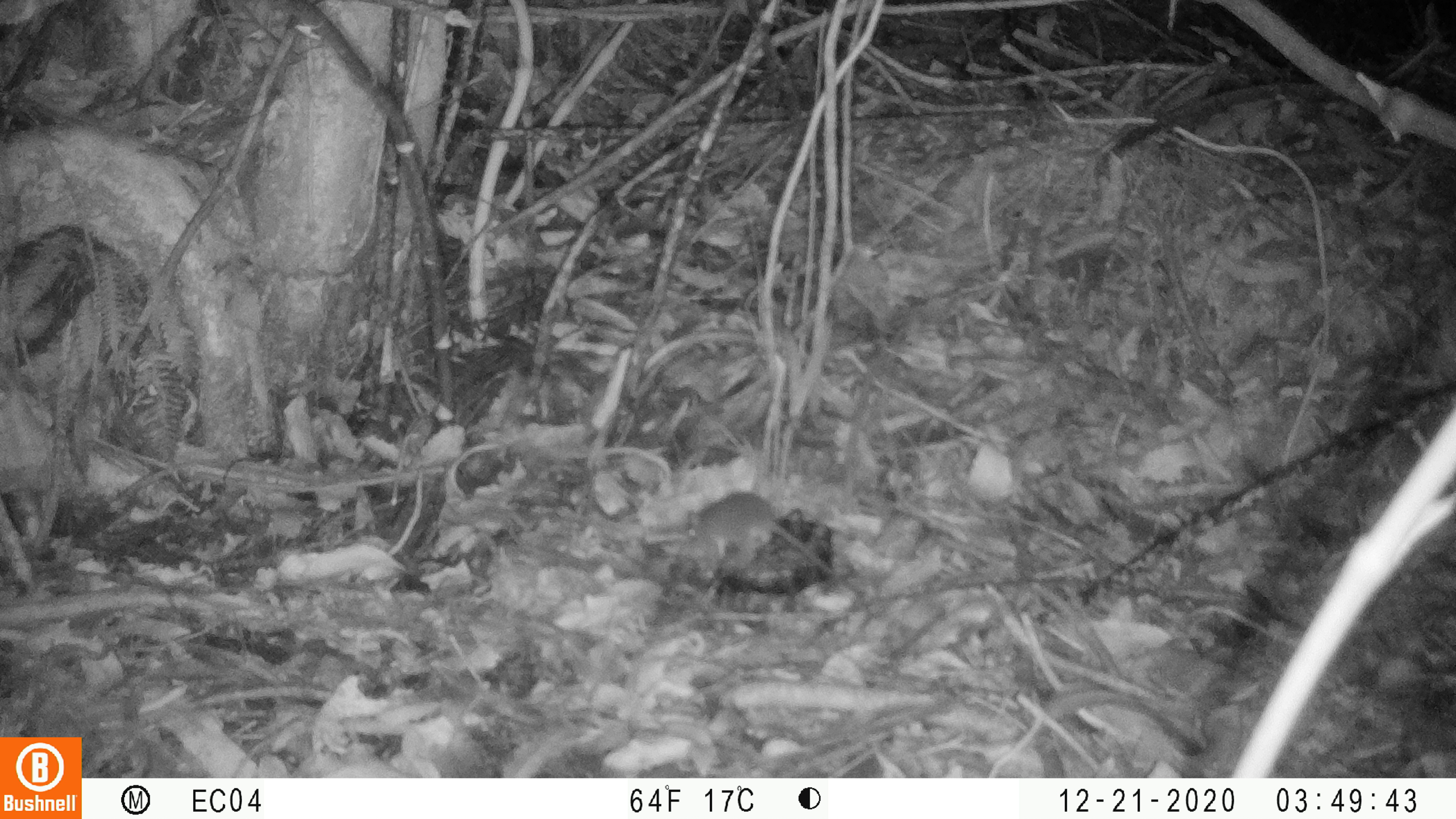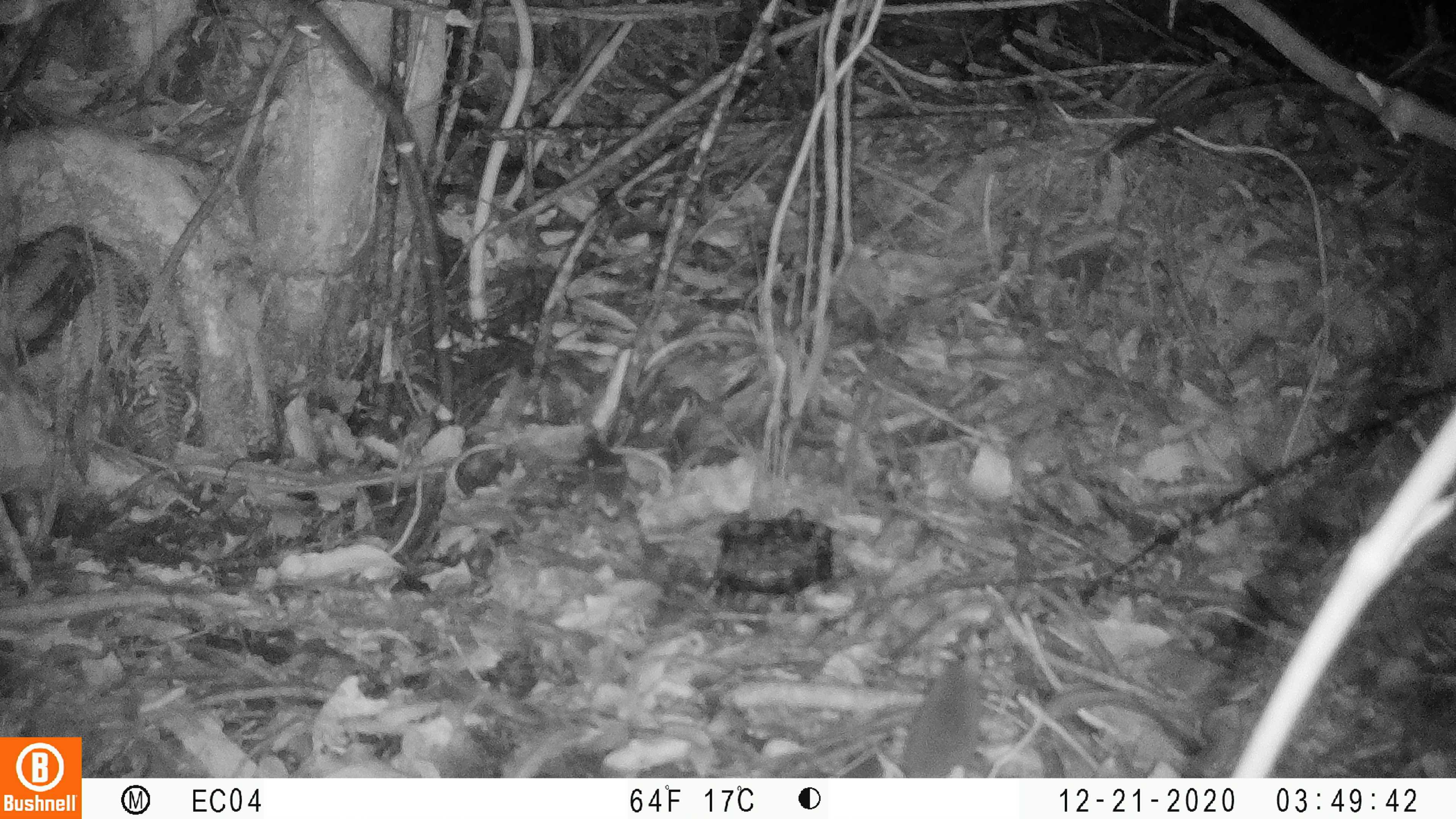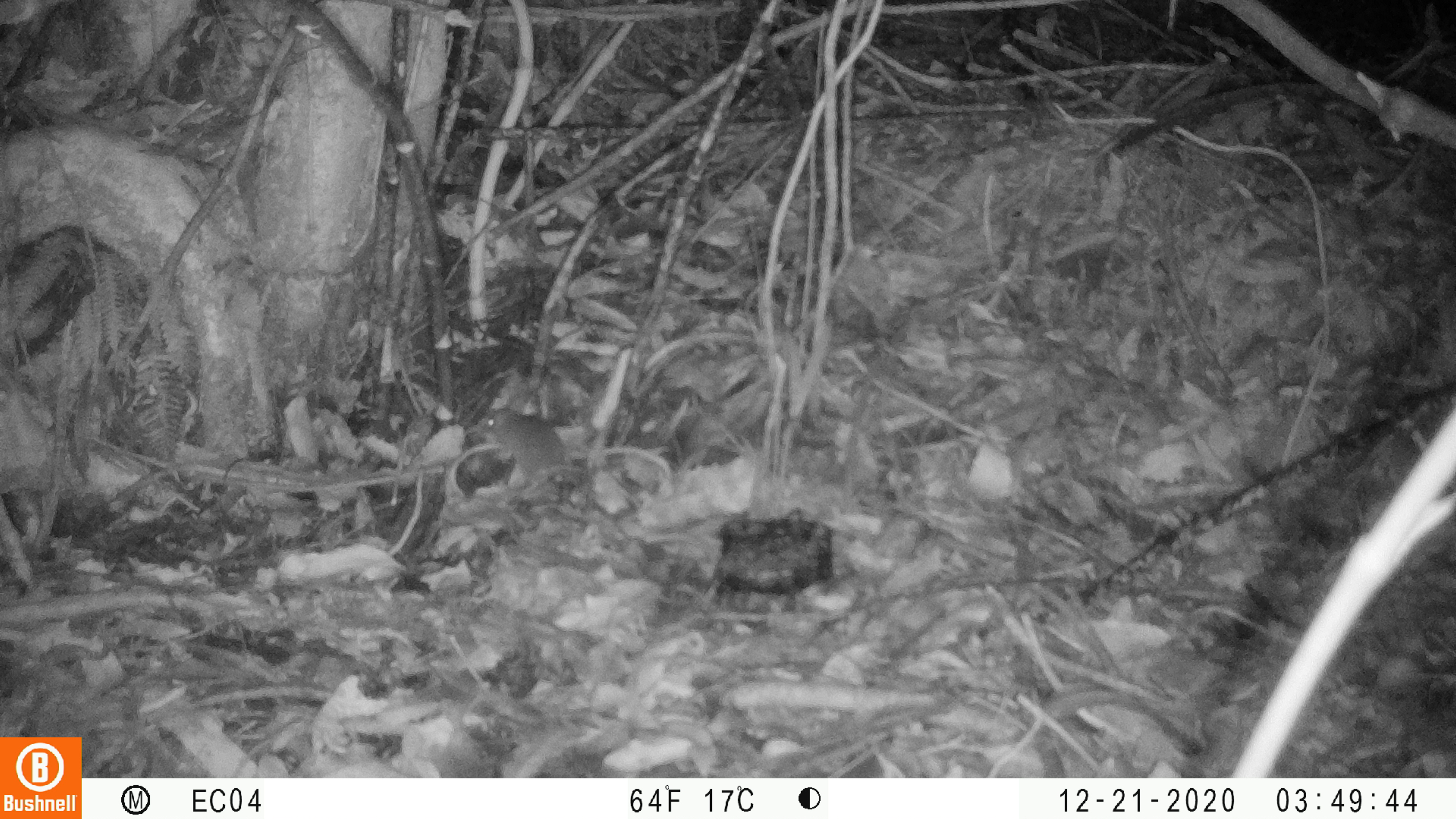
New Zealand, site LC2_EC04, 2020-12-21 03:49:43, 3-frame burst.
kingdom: Animalia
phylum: Chordata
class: Mammalia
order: Rodentia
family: Muridae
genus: Mus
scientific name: Mus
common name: mouse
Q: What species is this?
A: Mouse (Mus).